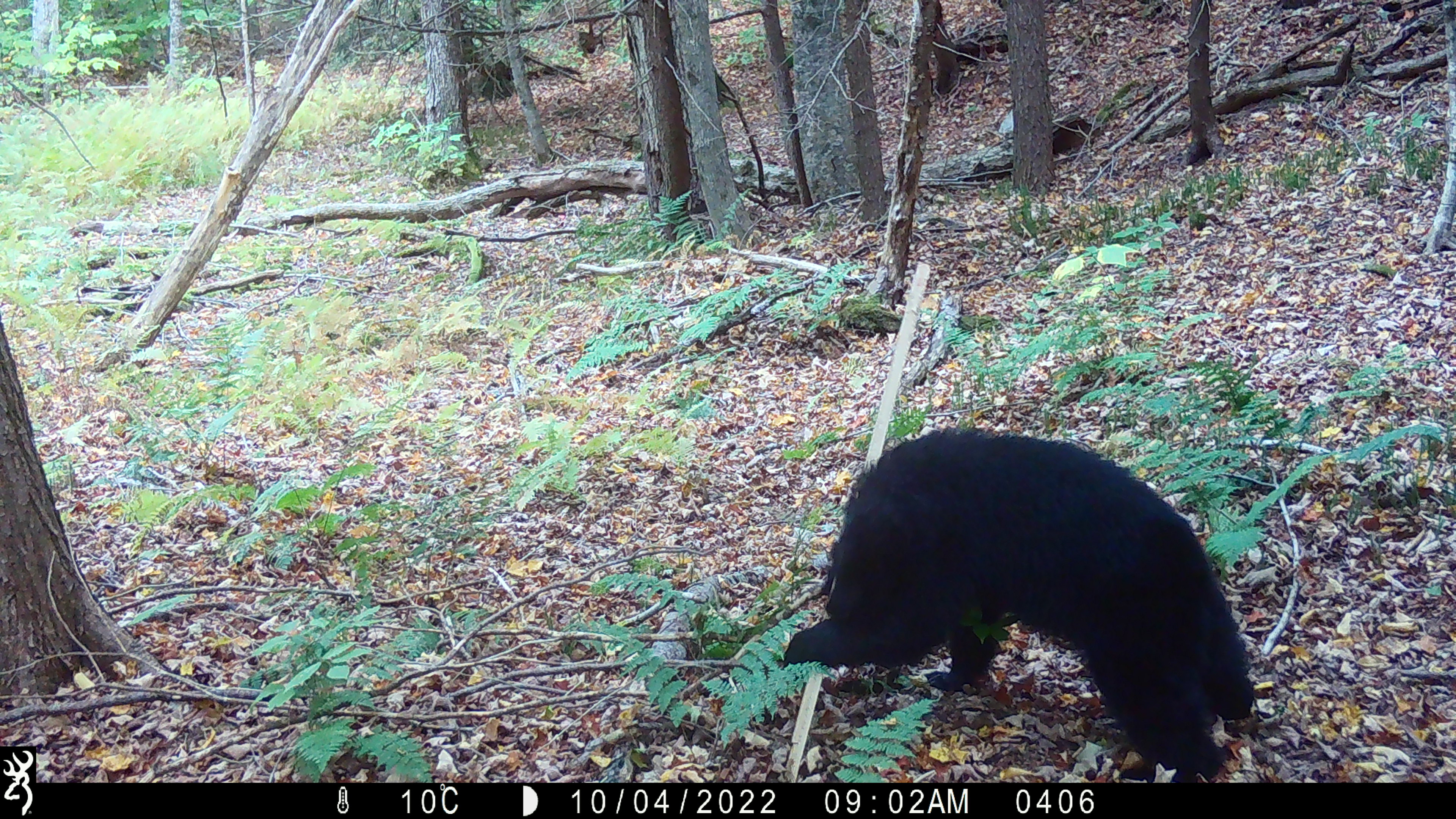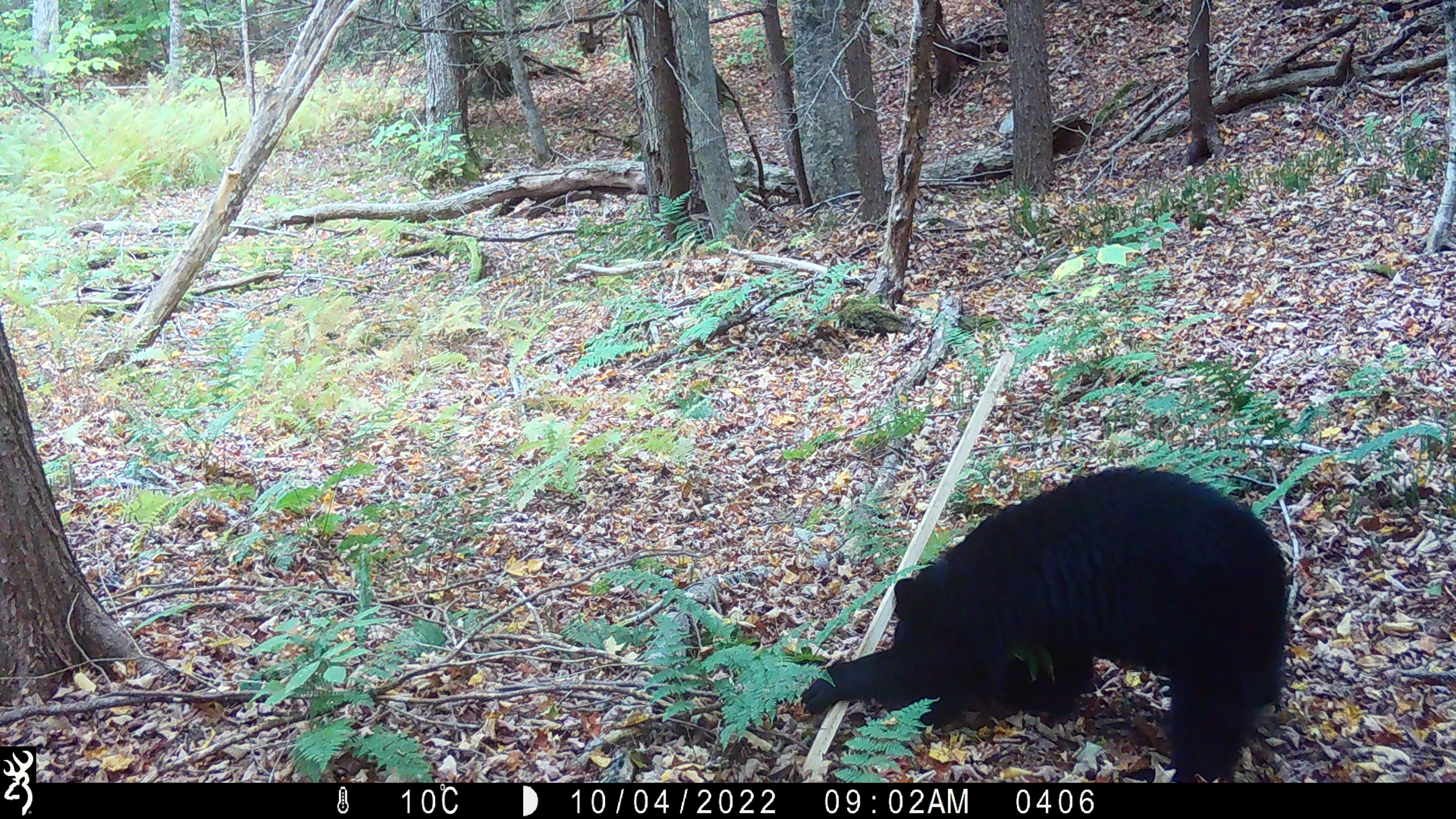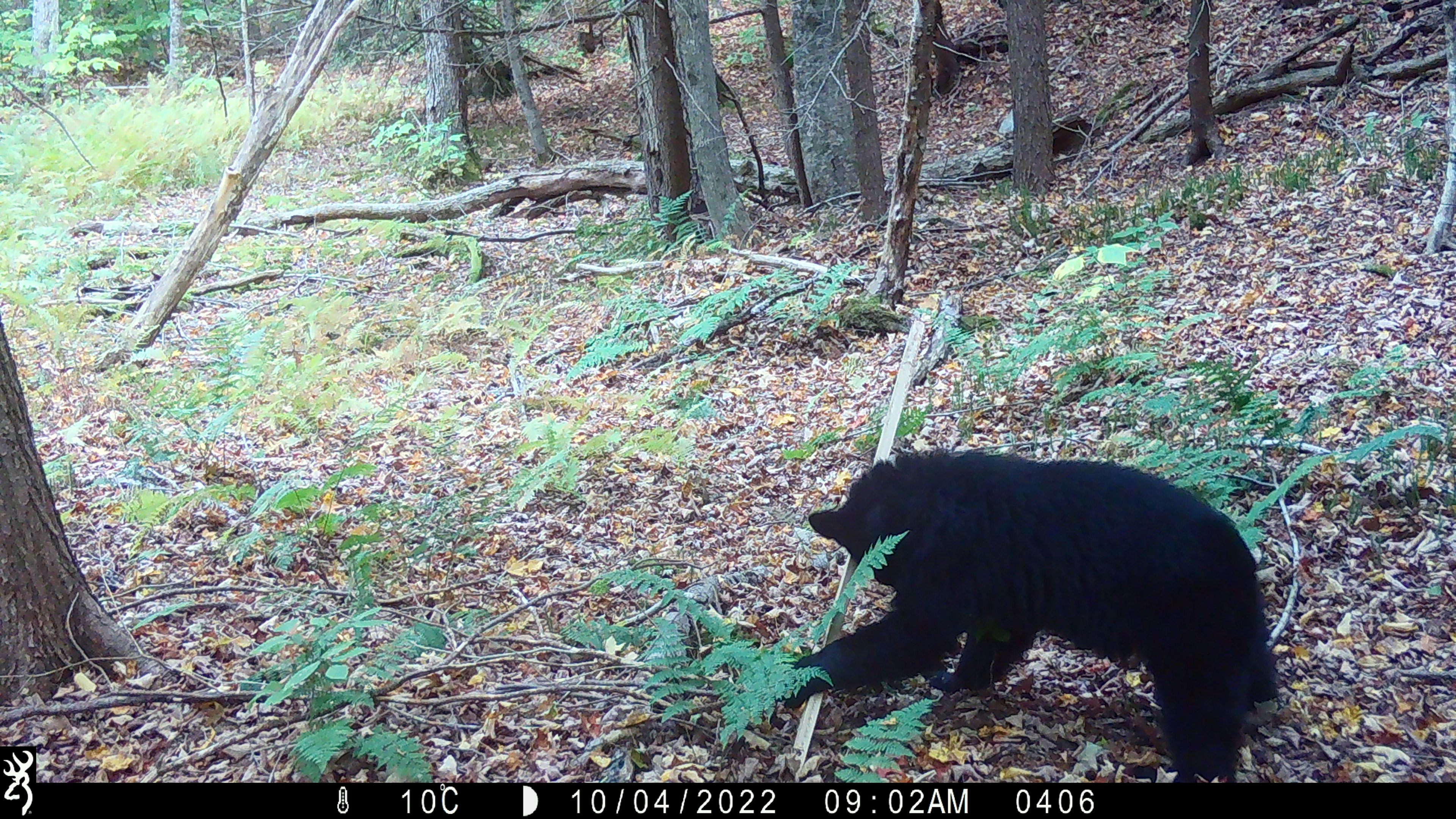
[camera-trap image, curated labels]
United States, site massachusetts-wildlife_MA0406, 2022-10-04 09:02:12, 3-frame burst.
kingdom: Animalia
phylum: Chordata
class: Mammalia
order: Carnivora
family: Ursidae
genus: Ursus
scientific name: Ursus americanus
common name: black bear